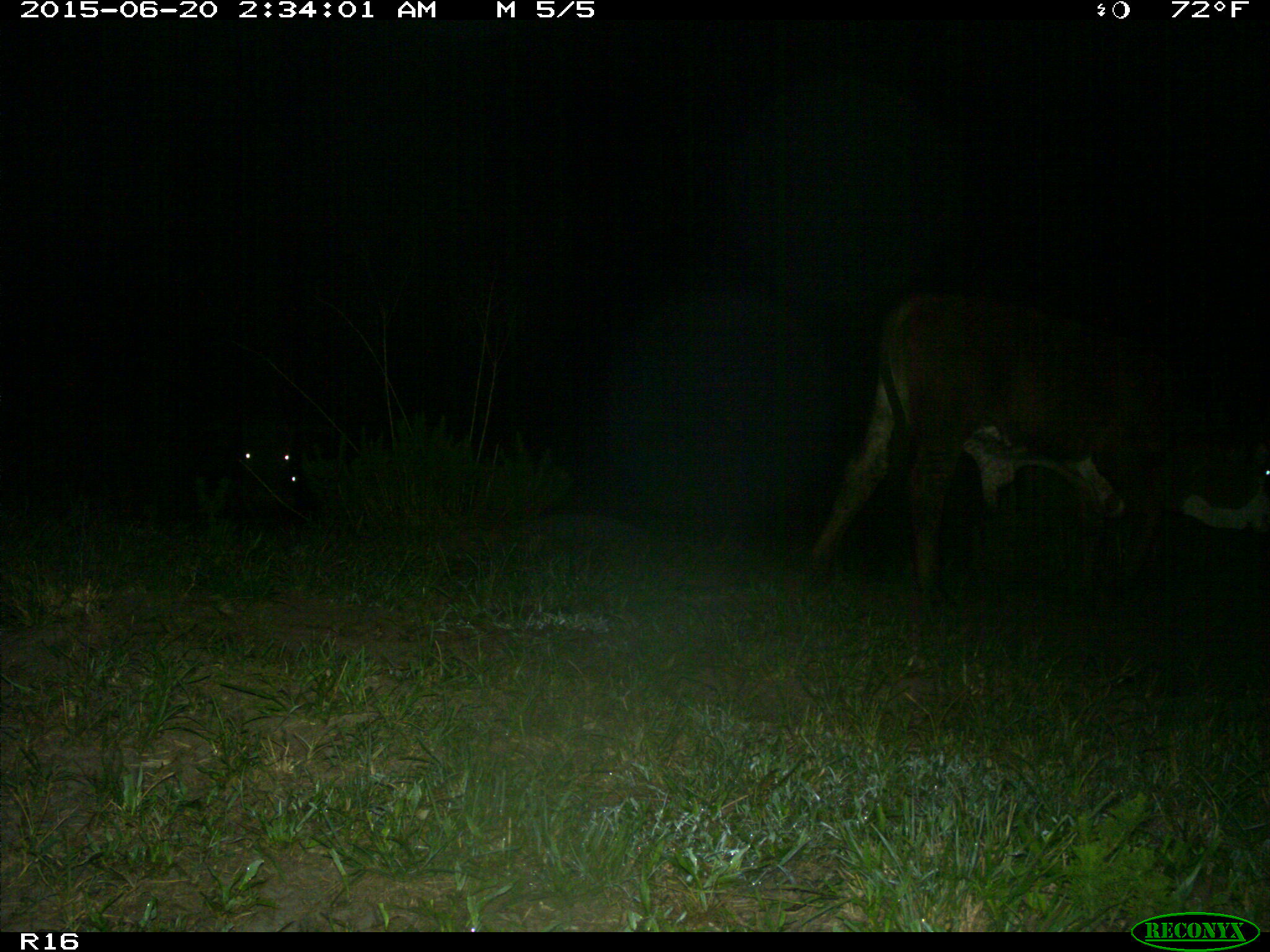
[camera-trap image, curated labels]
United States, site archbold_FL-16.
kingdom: Animalia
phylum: Chordata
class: Mammalia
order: Artiodactyla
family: Bovidae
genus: Bos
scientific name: Bos taurus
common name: domestic cow